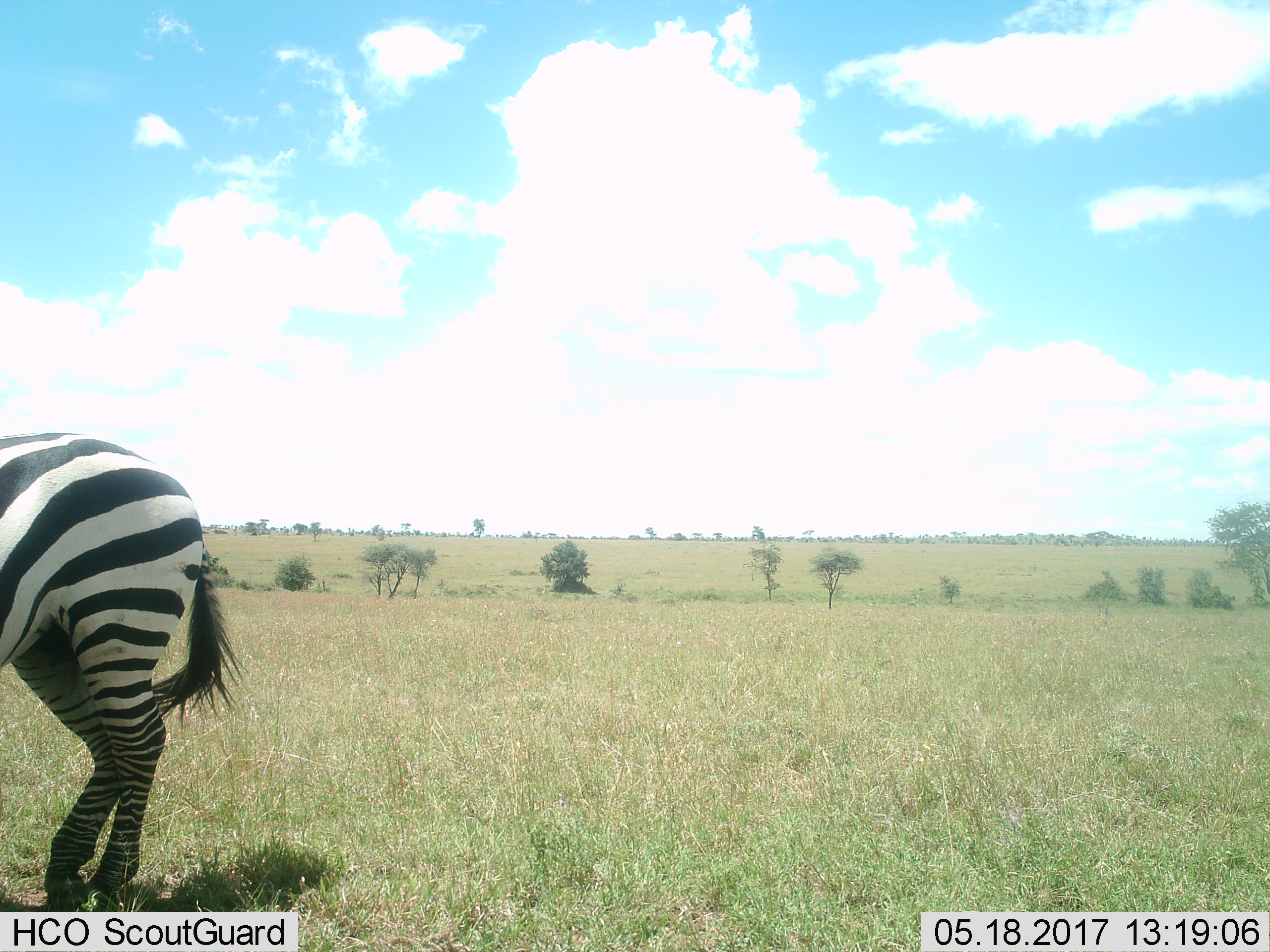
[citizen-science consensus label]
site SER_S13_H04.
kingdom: Animalia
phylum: Chordata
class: Mammalia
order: Perissodactyla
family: Equidae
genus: Equus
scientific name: Equus quagga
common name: plains zebra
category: zebraplains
Zebraplains (plains zebra) (Equus quagga), count 1. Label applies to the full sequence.